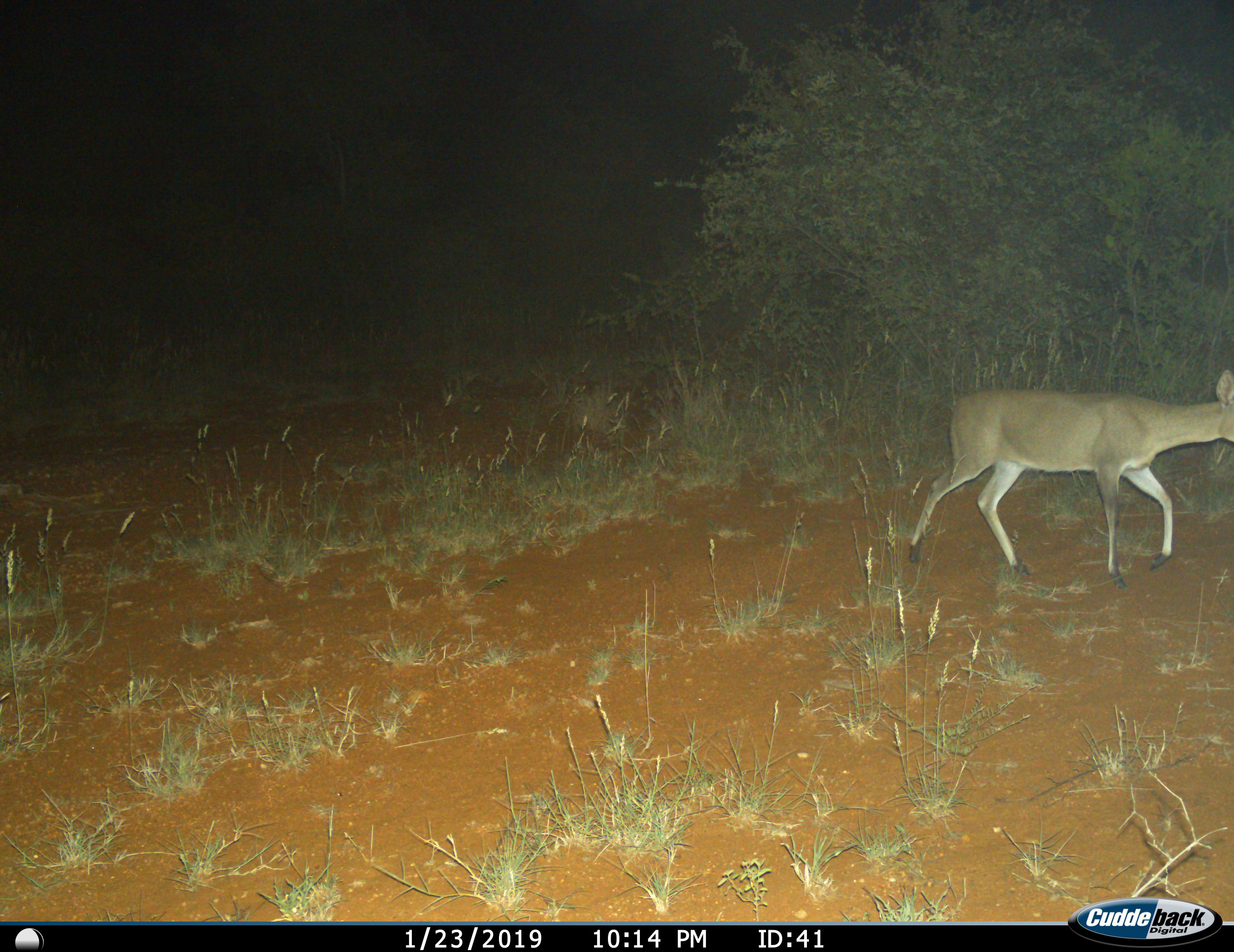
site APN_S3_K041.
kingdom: Animalia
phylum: Chordata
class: Mammalia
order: Artiodactyla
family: Bovidae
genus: Sylvicapra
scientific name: Sylvicapra grimmia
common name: common duiker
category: duikercommongrey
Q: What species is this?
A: Duikercommongrey (common duiker) (Sylvicapra grimmia).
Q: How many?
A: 1.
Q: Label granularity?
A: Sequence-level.